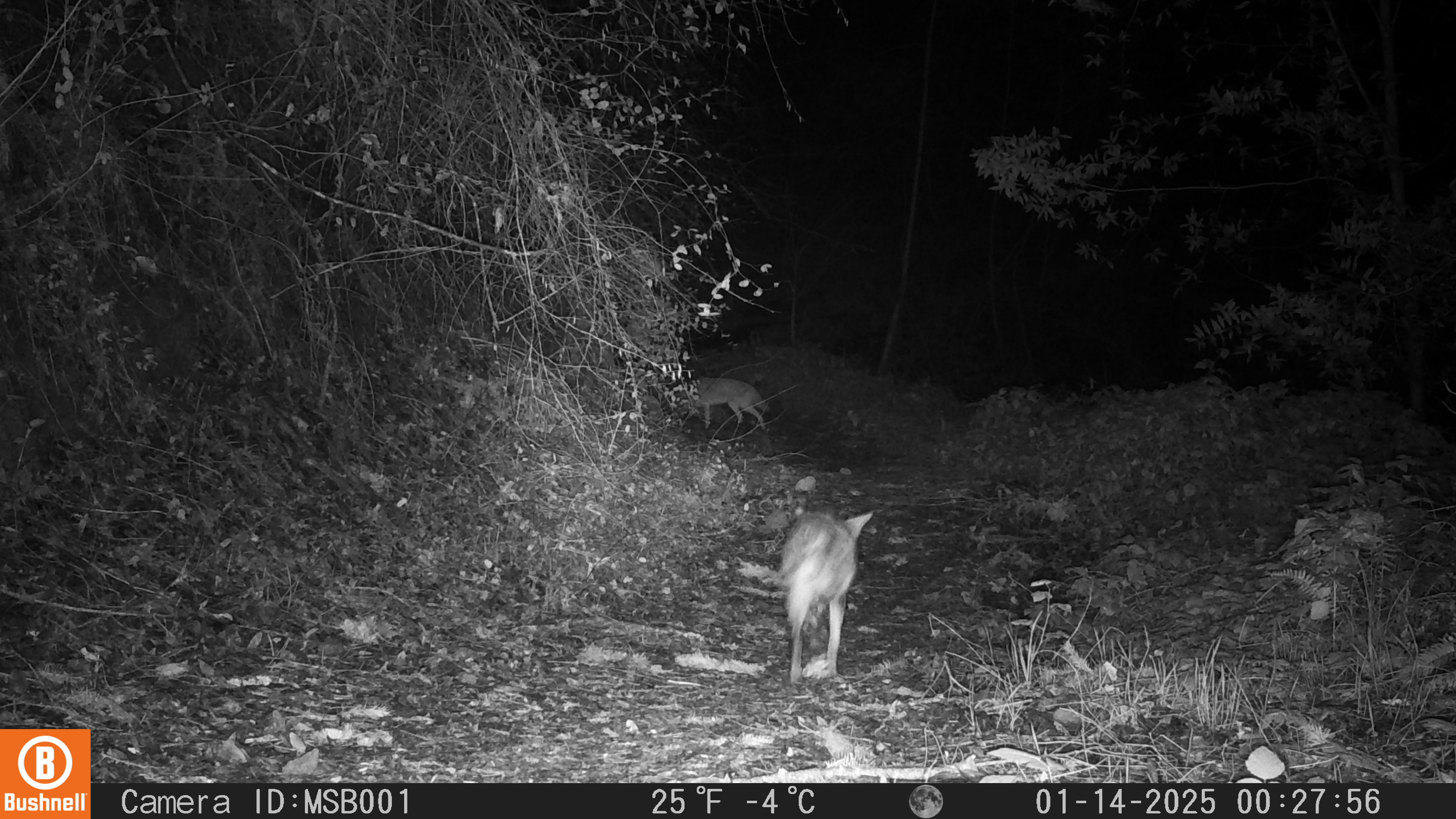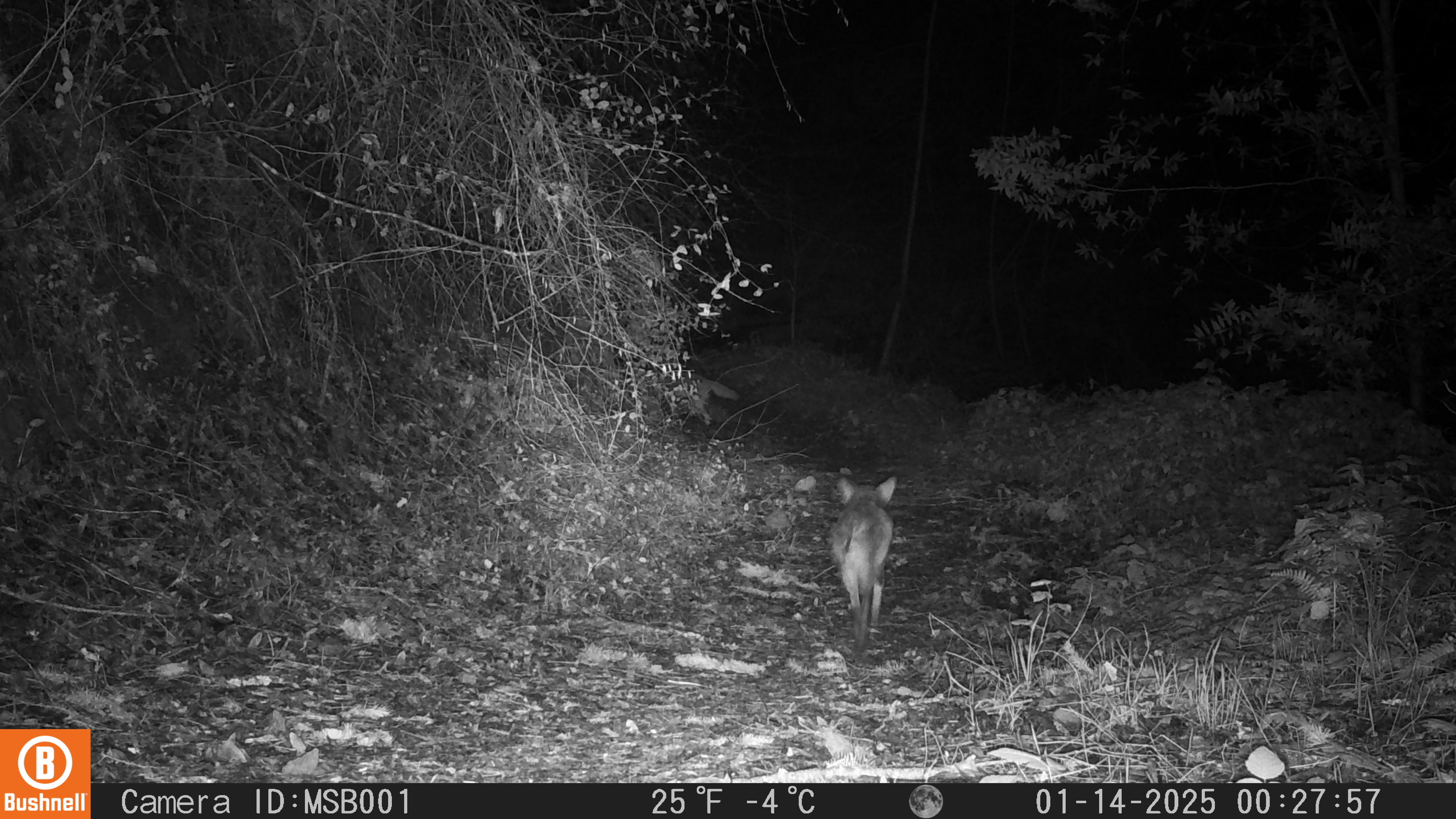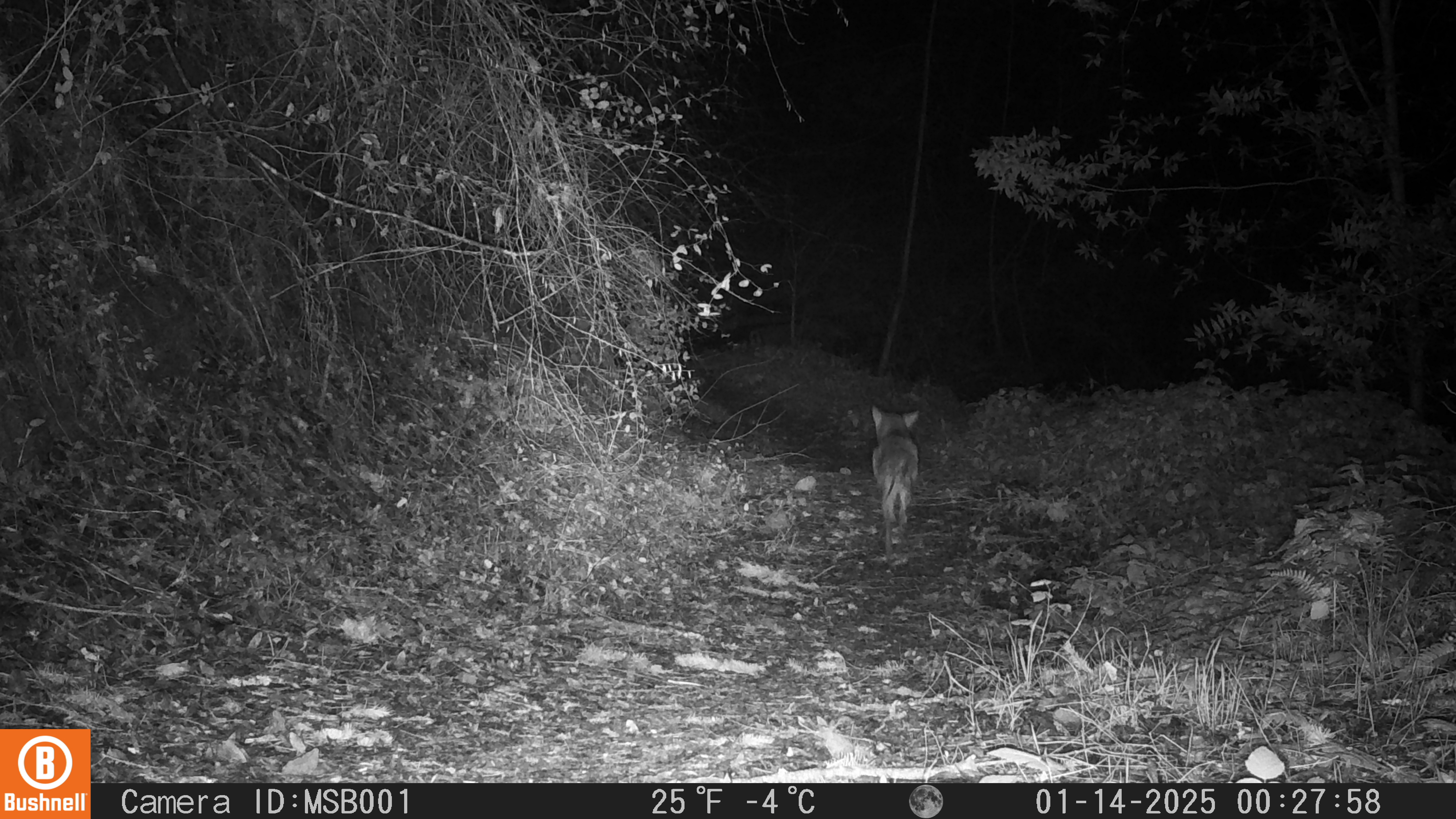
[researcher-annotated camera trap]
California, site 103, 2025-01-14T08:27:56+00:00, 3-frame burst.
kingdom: Animalia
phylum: Chordata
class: Mammalia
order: Carnivora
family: Canidae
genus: Canis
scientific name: Canis latrans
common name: coyote